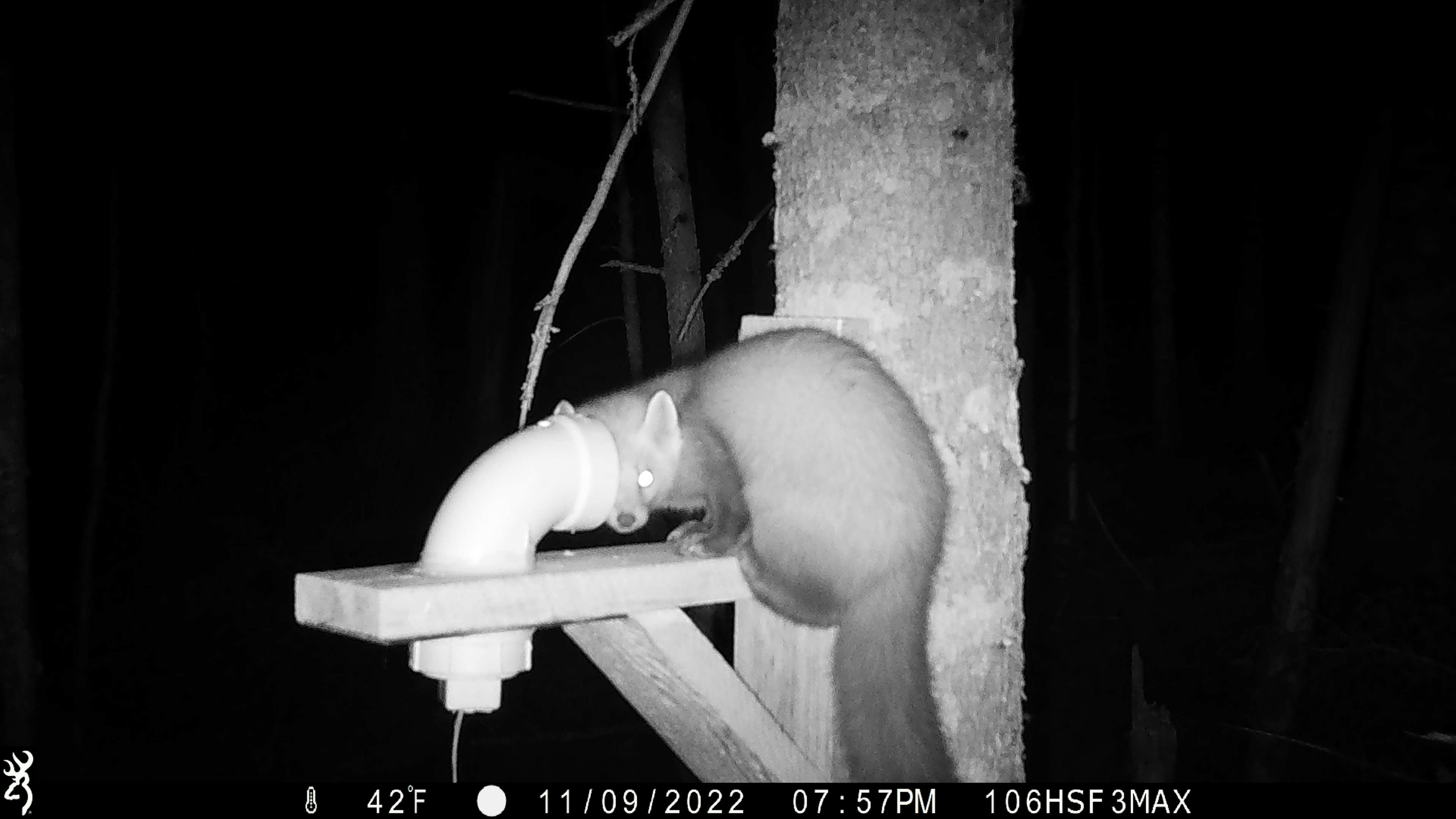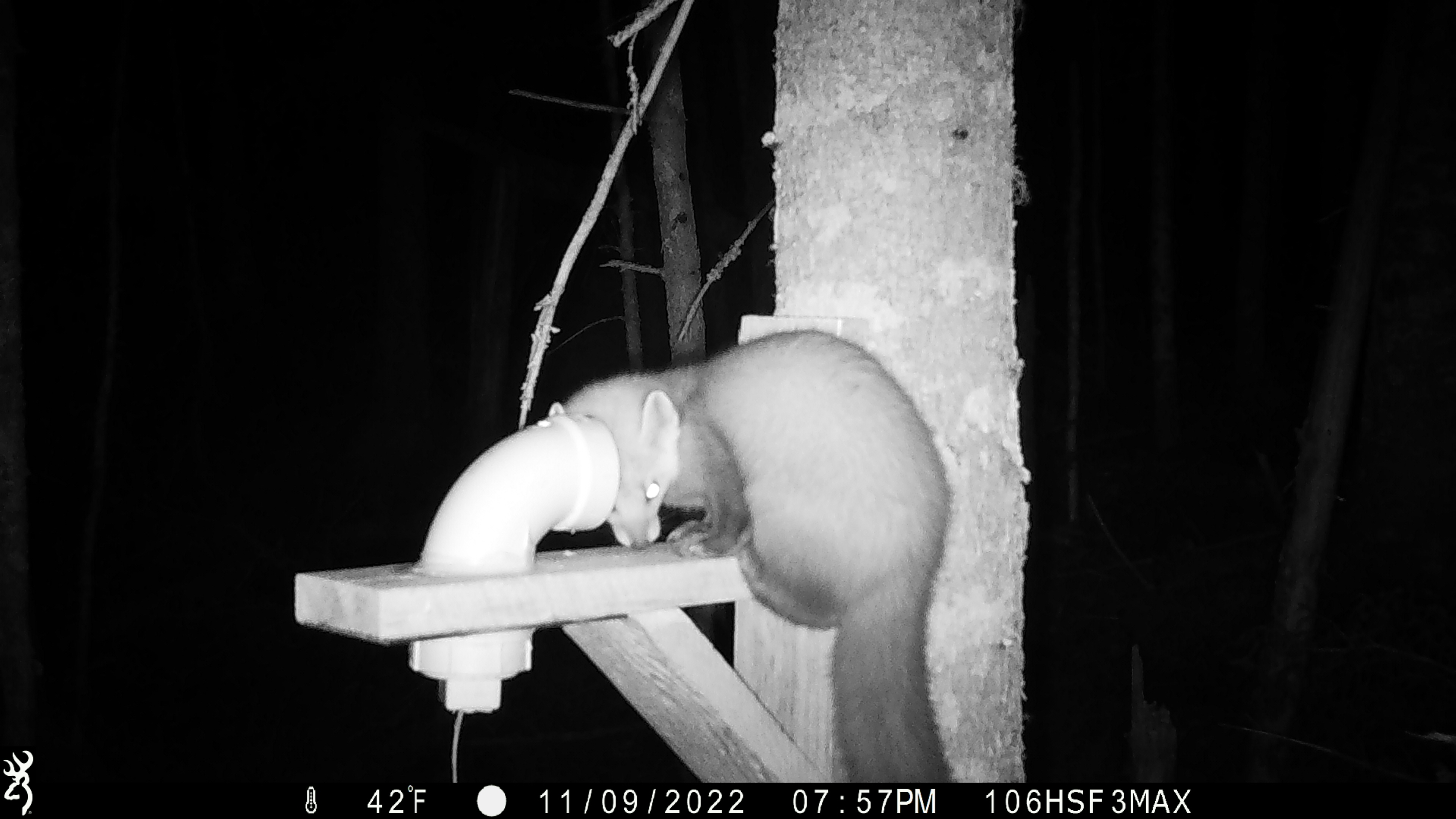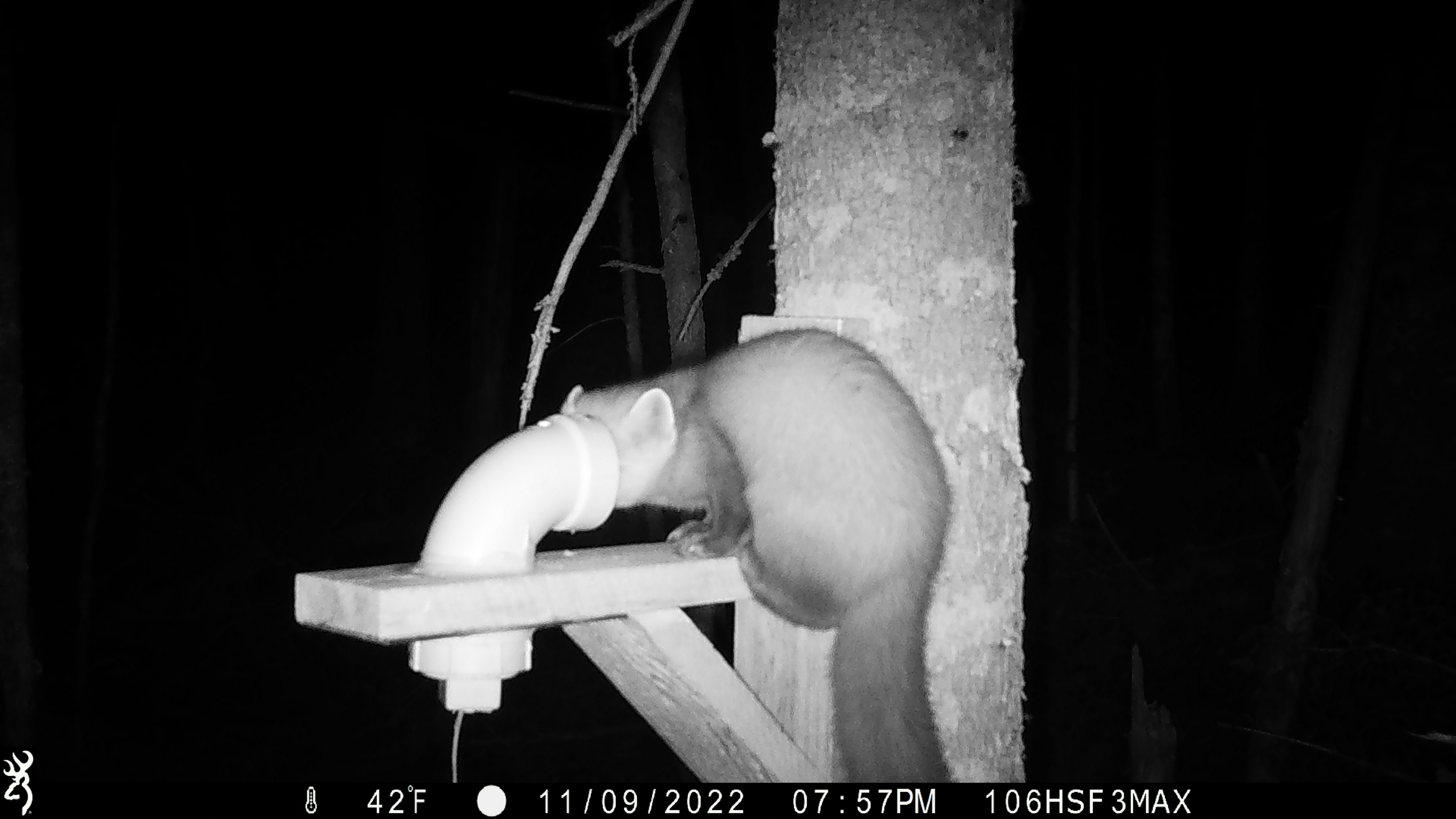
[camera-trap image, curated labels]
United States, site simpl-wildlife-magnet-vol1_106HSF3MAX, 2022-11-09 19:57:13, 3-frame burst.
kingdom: Animalia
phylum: Chordata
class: Mammalia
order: Carnivora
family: Mustelidae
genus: Martes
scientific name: Martes americana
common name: american marten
American marten (Martes americana).